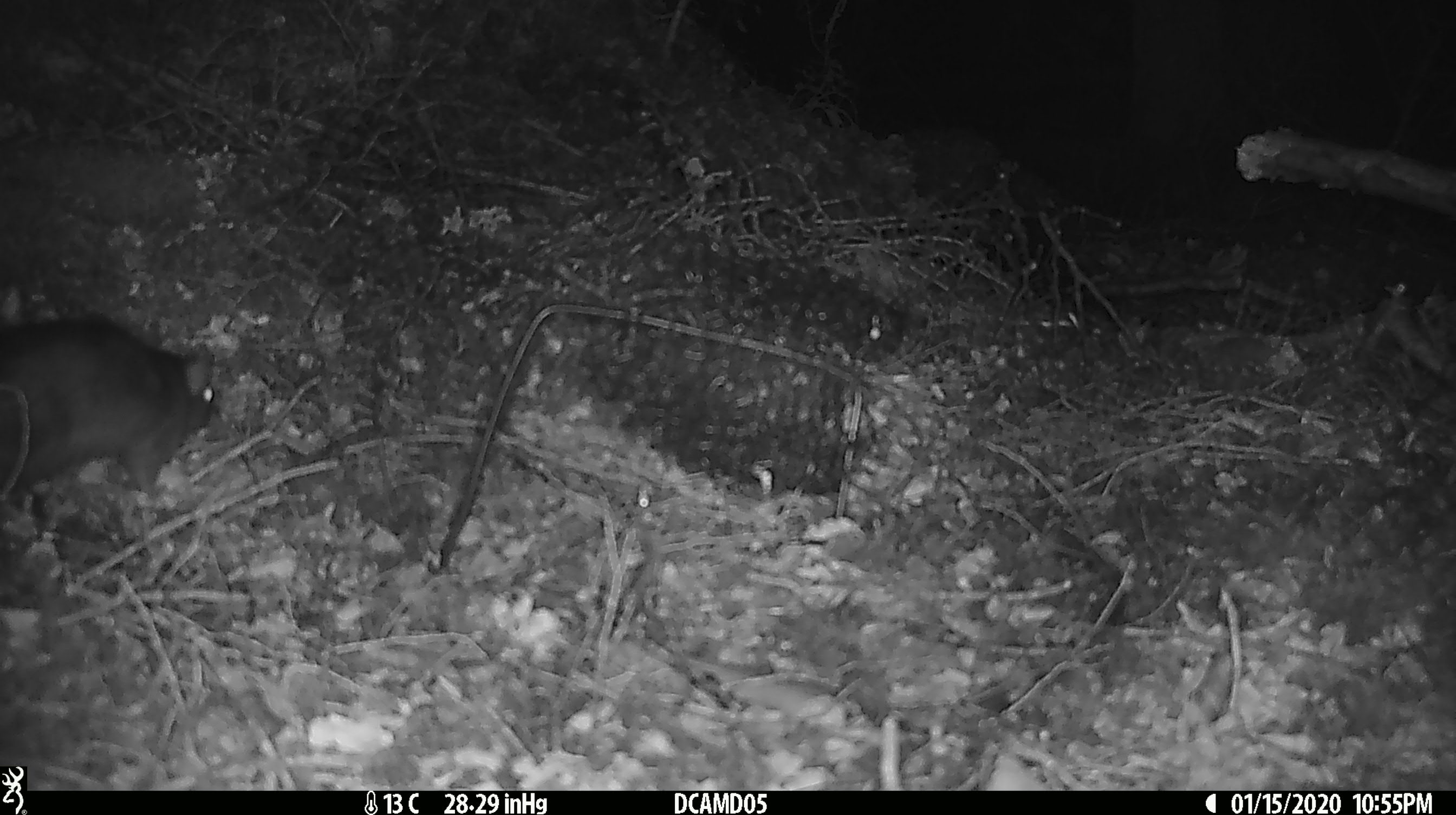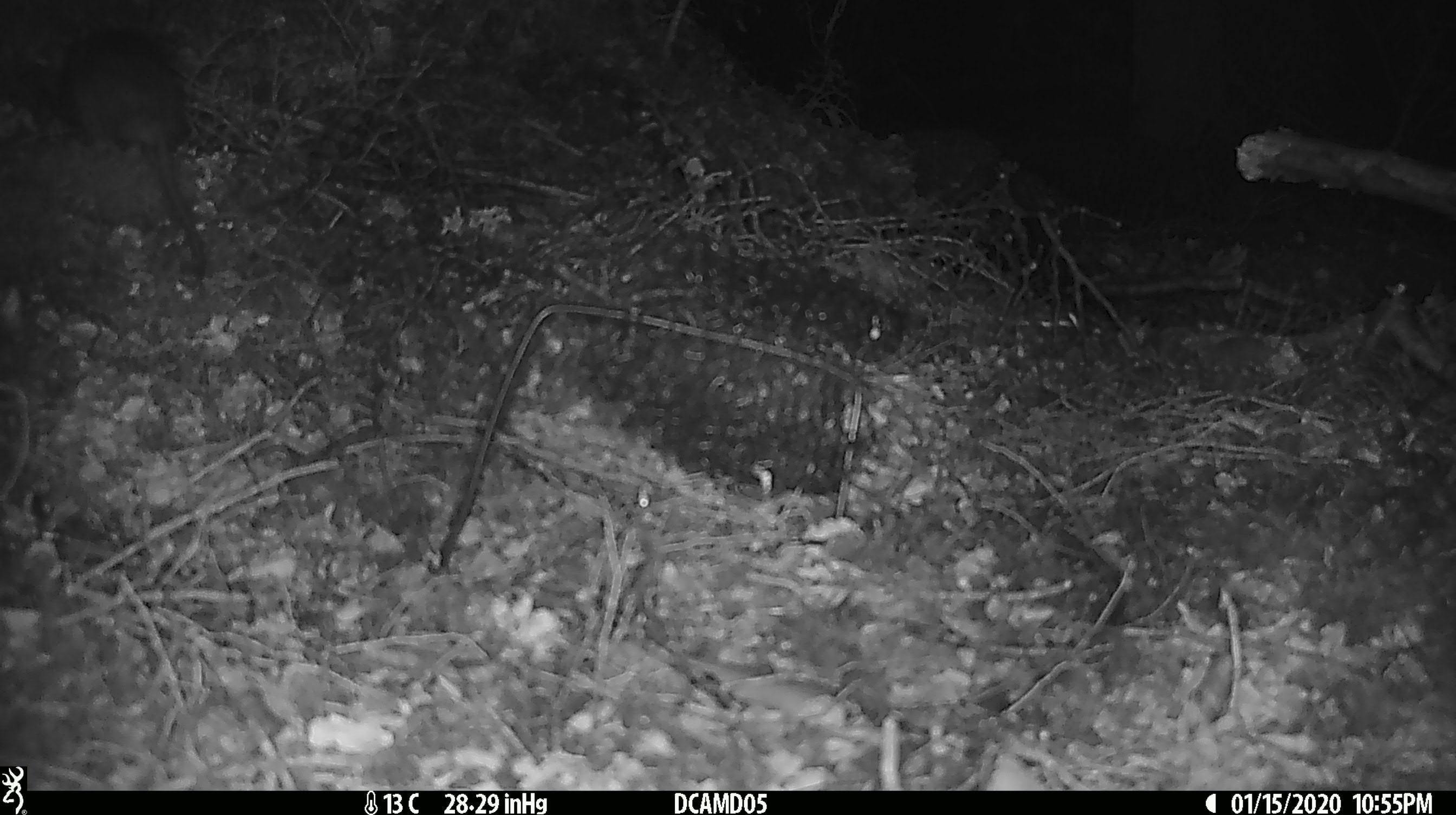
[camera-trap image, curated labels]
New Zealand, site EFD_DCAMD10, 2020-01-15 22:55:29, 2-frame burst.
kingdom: Animalia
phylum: Chordata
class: Mammalia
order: Rodentia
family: Muridae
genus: Rattus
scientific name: Rattus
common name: rat